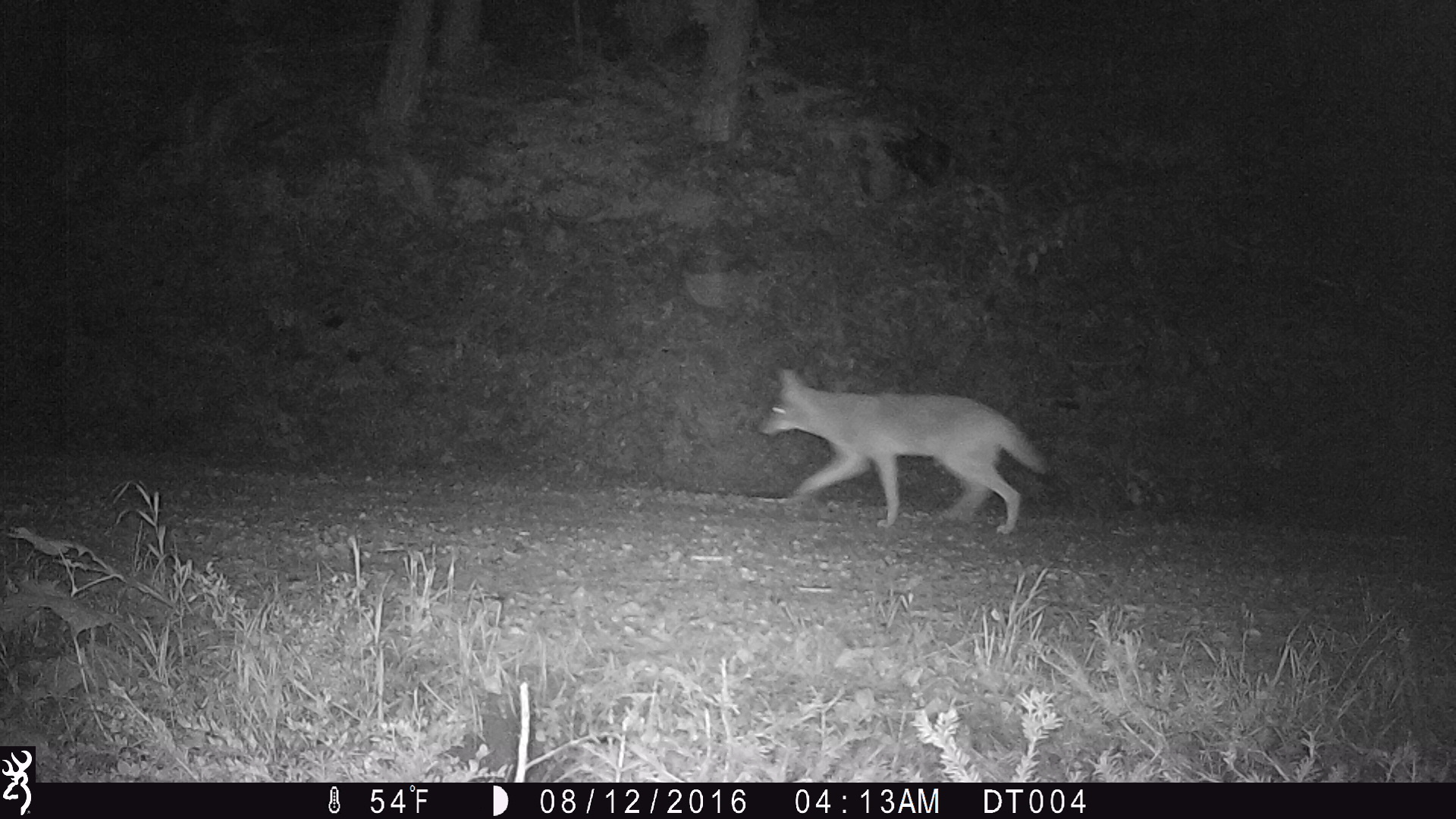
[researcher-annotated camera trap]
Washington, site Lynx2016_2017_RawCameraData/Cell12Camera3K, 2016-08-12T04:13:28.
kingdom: Animalia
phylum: Chordata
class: Mammalia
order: Carnivora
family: Canidae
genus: Canis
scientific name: Canis latrans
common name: coyote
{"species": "Canis latrans (coyote)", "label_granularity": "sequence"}